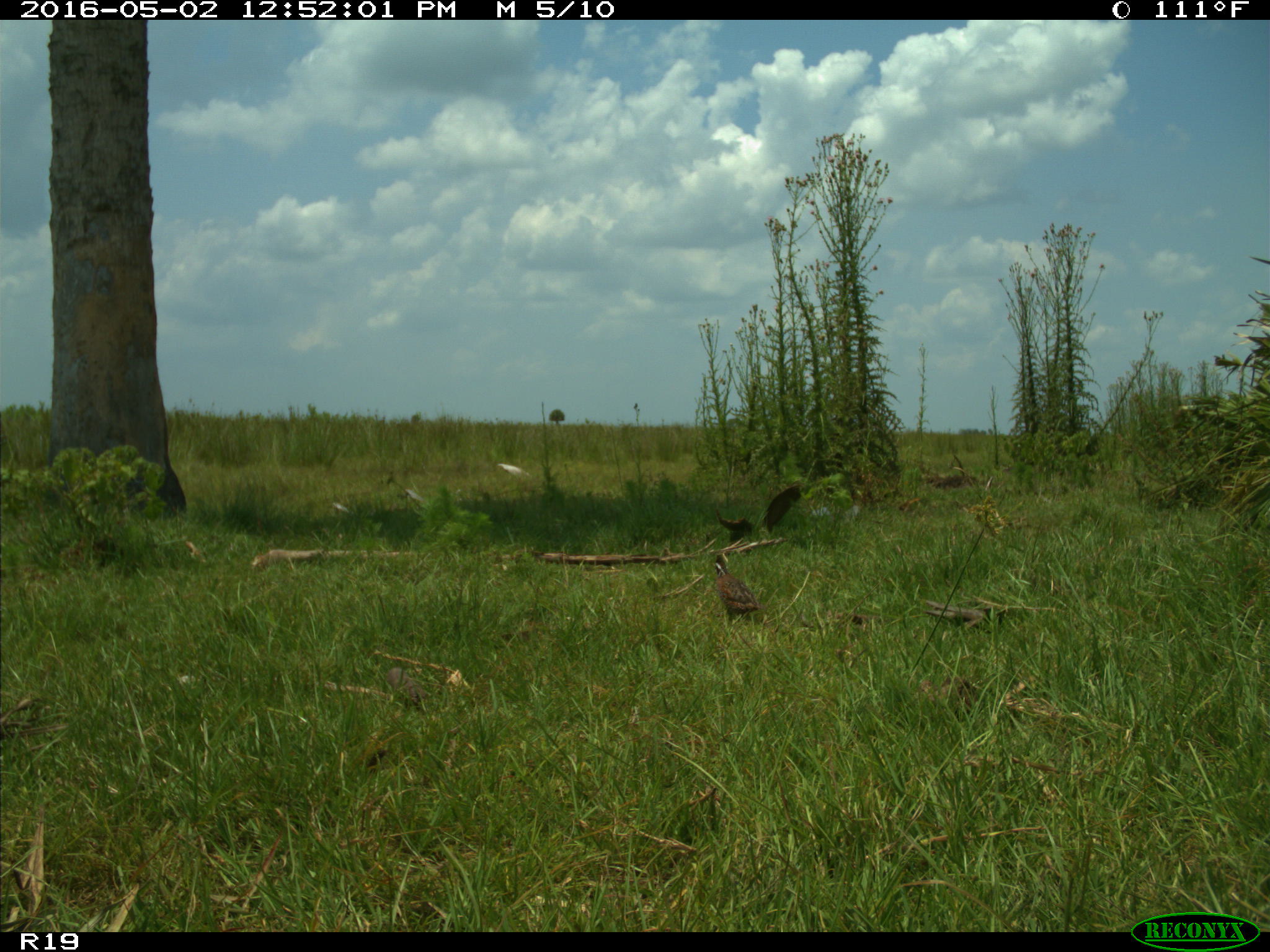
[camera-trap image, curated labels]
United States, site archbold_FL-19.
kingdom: Animalia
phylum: Chordata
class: Aves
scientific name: Aves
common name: birds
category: unidentified bird